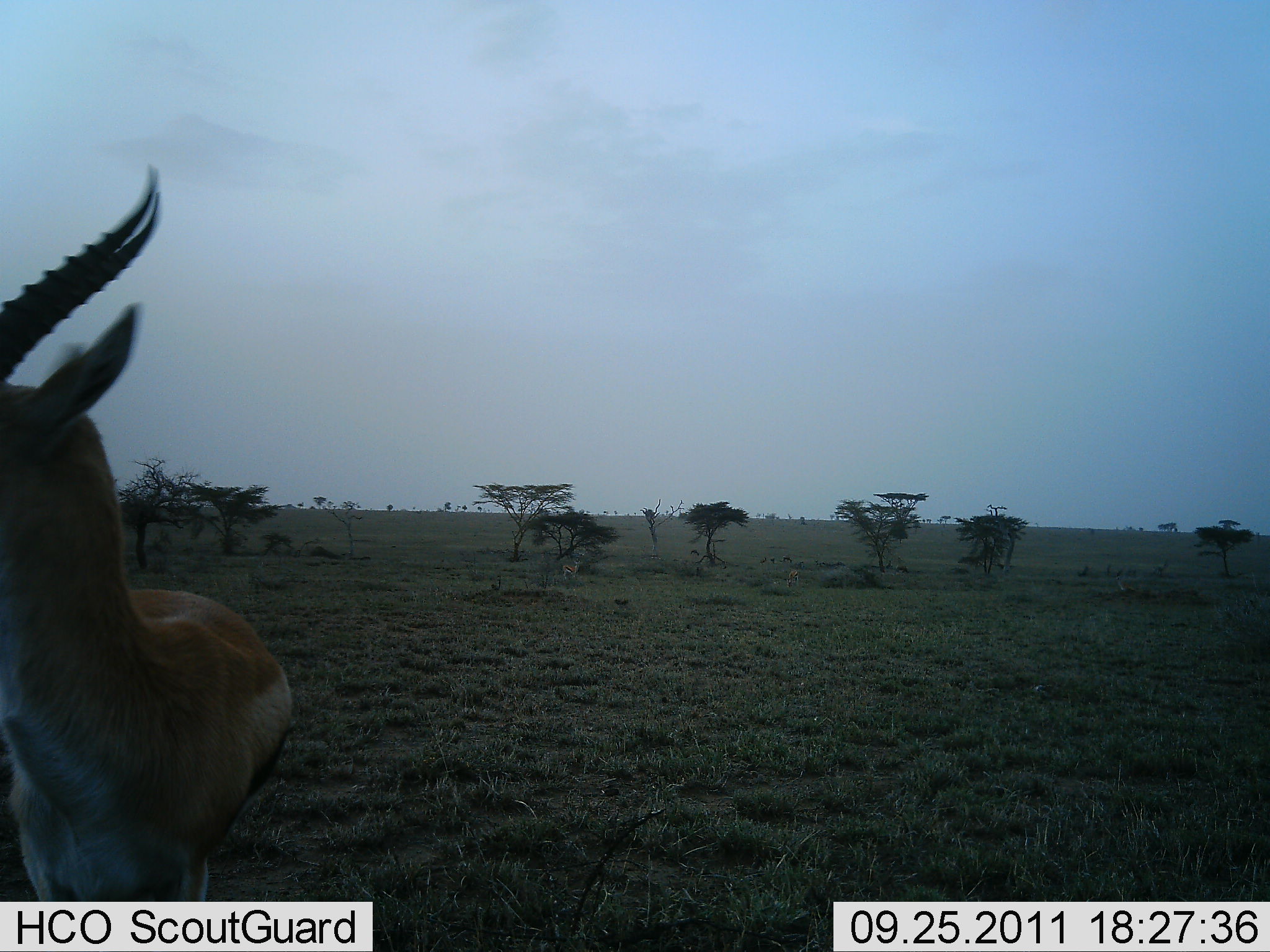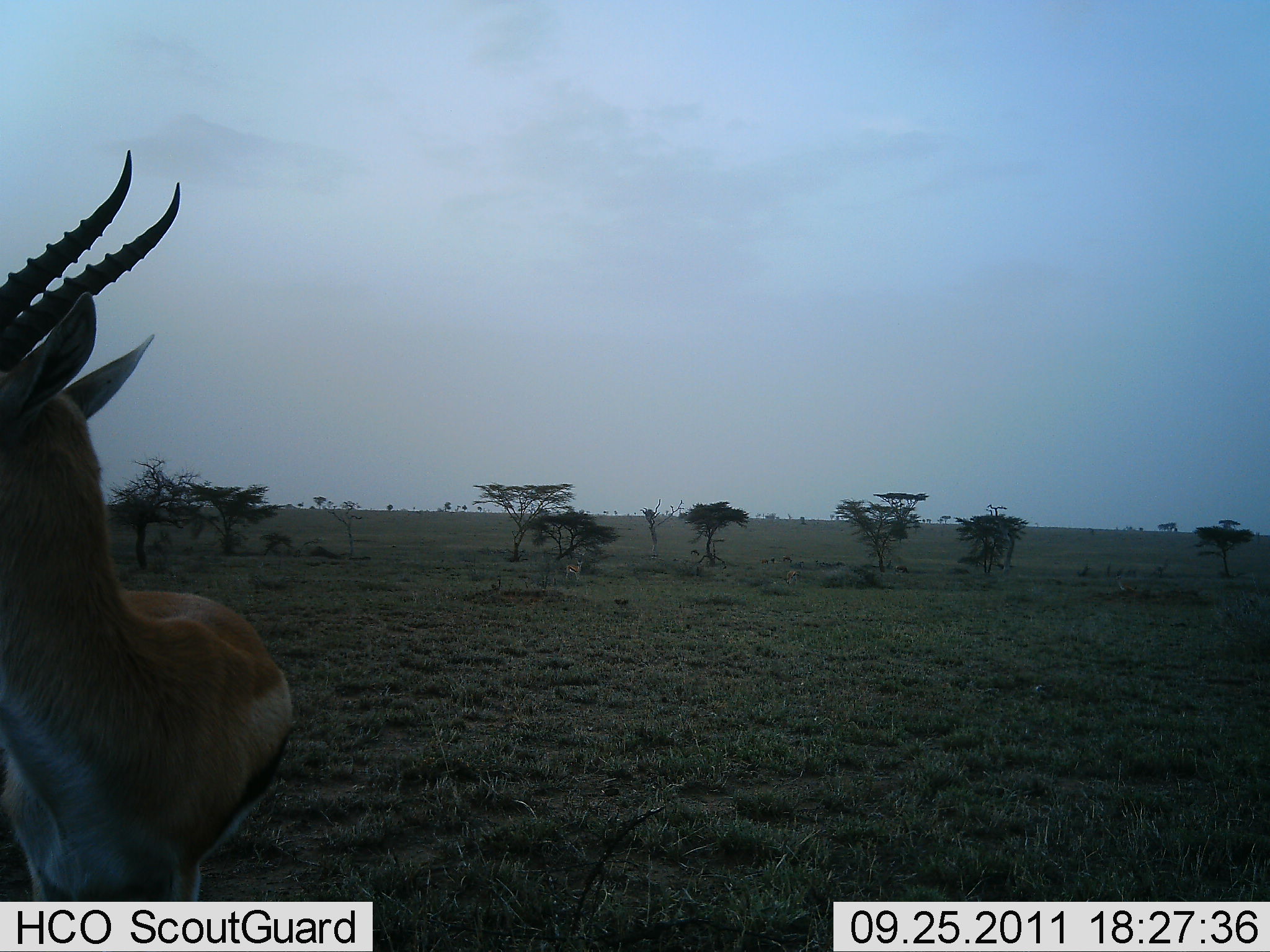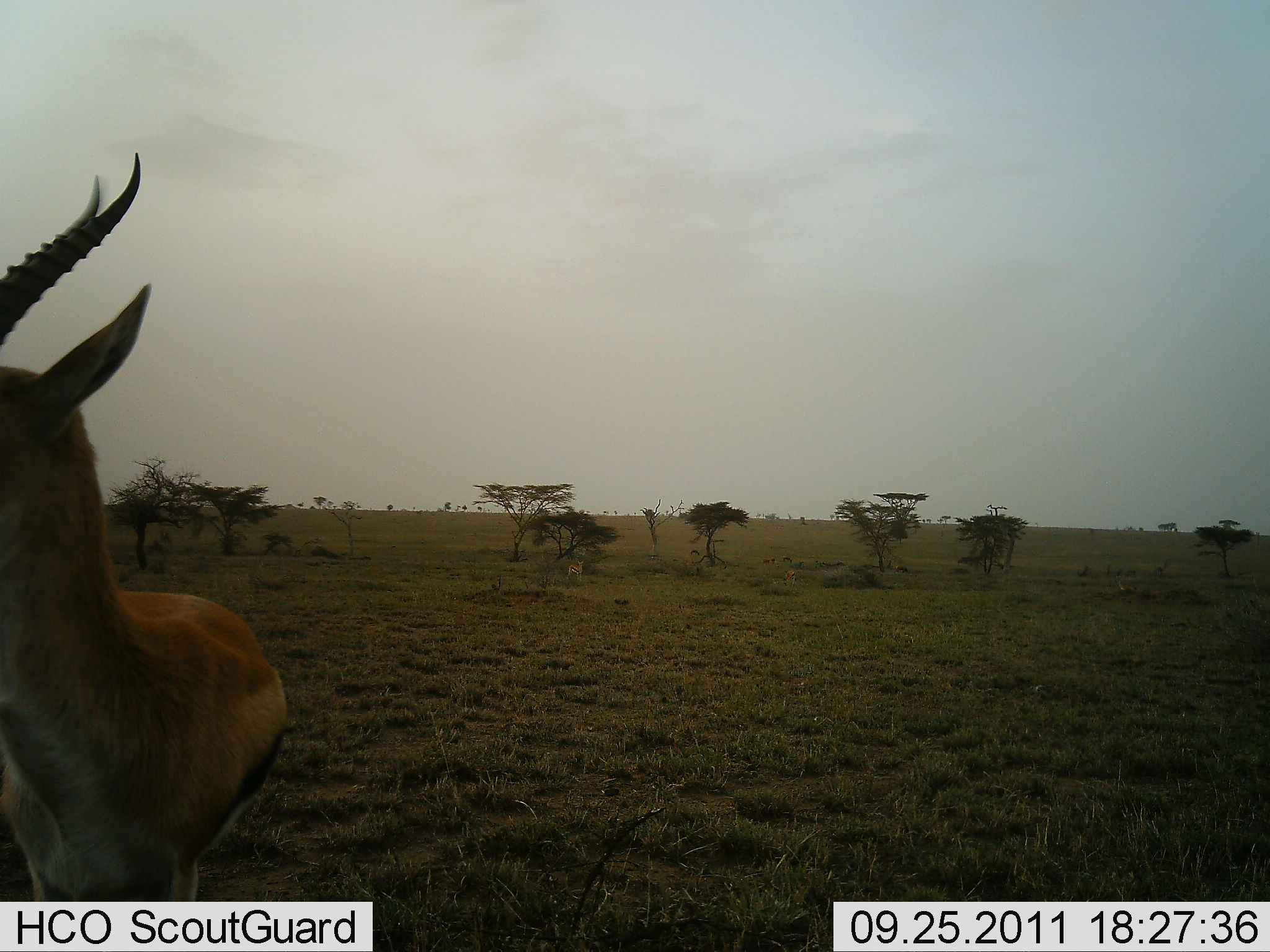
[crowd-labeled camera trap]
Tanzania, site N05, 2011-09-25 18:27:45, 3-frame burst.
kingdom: Animalia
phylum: Chordata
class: Mammalia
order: Artiodactyla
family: Bovidae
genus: Eudorcas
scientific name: Eudorcas thomsonii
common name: thomson's gazelle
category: gazellethomsons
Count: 1.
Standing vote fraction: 100%.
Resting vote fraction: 0%.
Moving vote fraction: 6%.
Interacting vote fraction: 0%.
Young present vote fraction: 0%.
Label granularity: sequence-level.